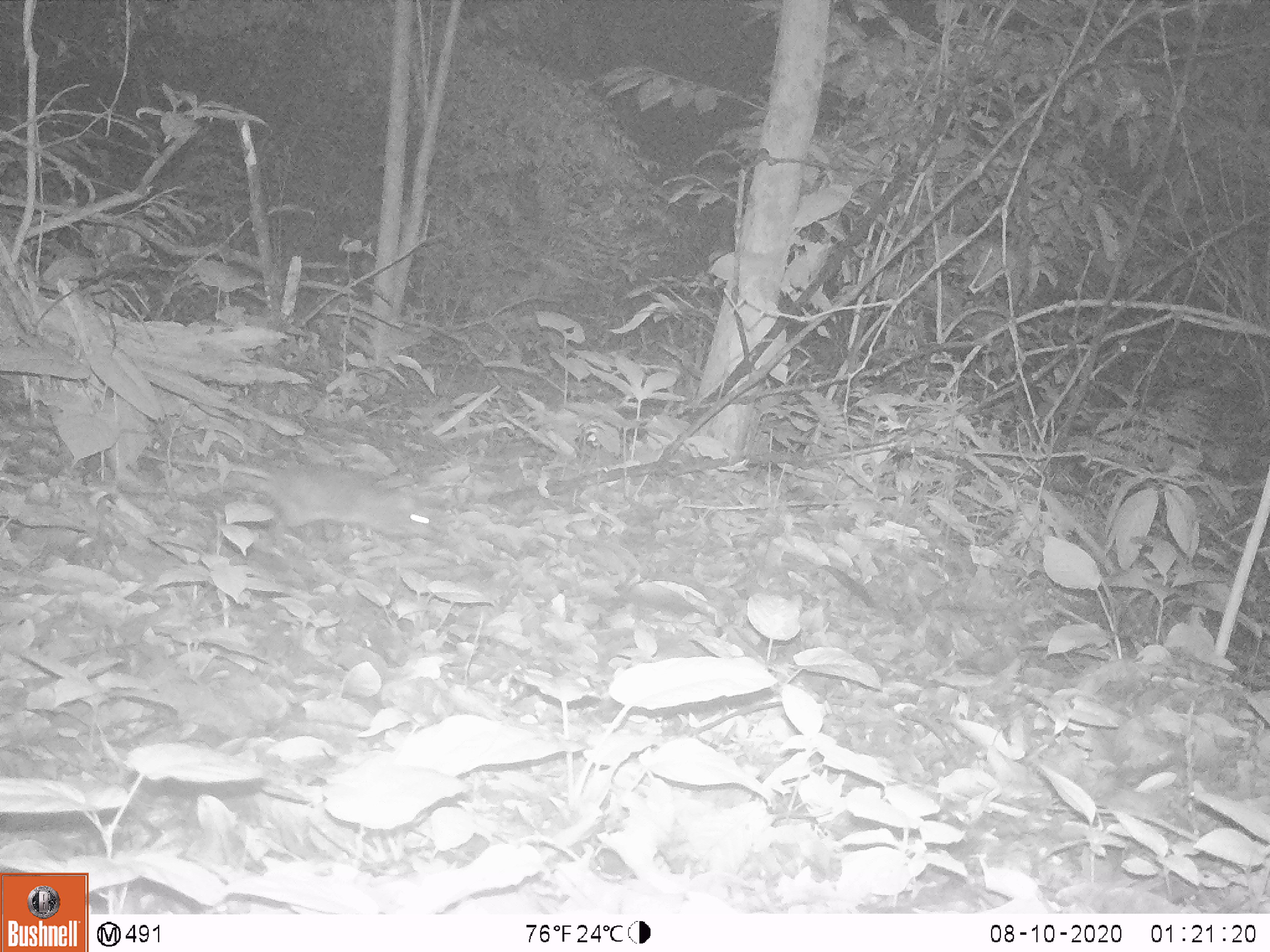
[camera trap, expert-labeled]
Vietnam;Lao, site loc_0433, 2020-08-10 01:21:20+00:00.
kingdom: Animalia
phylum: Chordata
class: Mammalia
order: Rodentia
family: Muridae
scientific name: Muridae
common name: old-world mice and rats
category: unidentified murid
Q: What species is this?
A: Unidentified murid (old-world mice and rats) (Muridae).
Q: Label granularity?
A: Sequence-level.